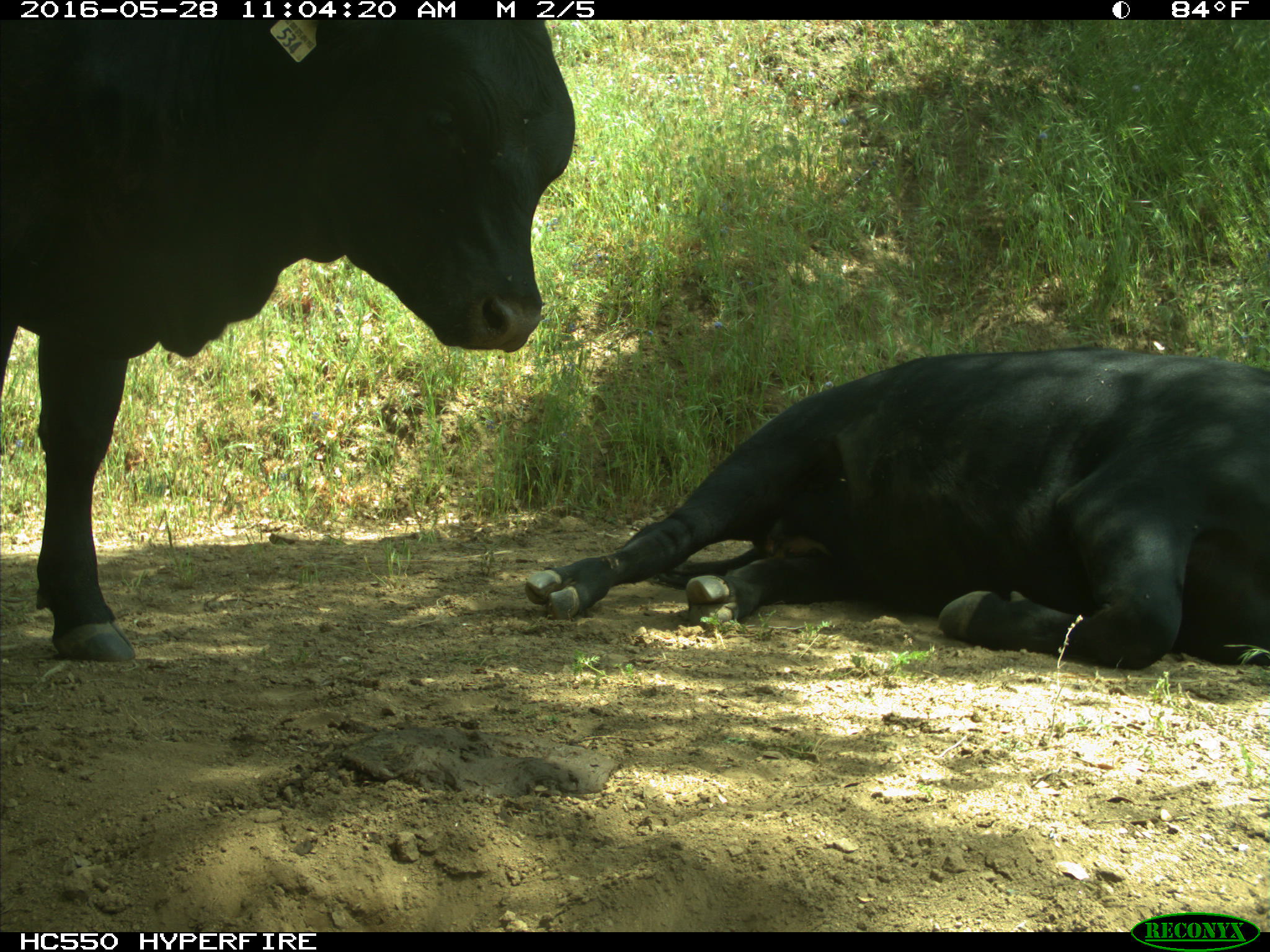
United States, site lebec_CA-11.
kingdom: Animalia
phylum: Chordata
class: Mammalia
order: Artiodactyla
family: Bovidae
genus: Bos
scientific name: Bos taurus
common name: domestic cow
Bos taurus (domestic cow).